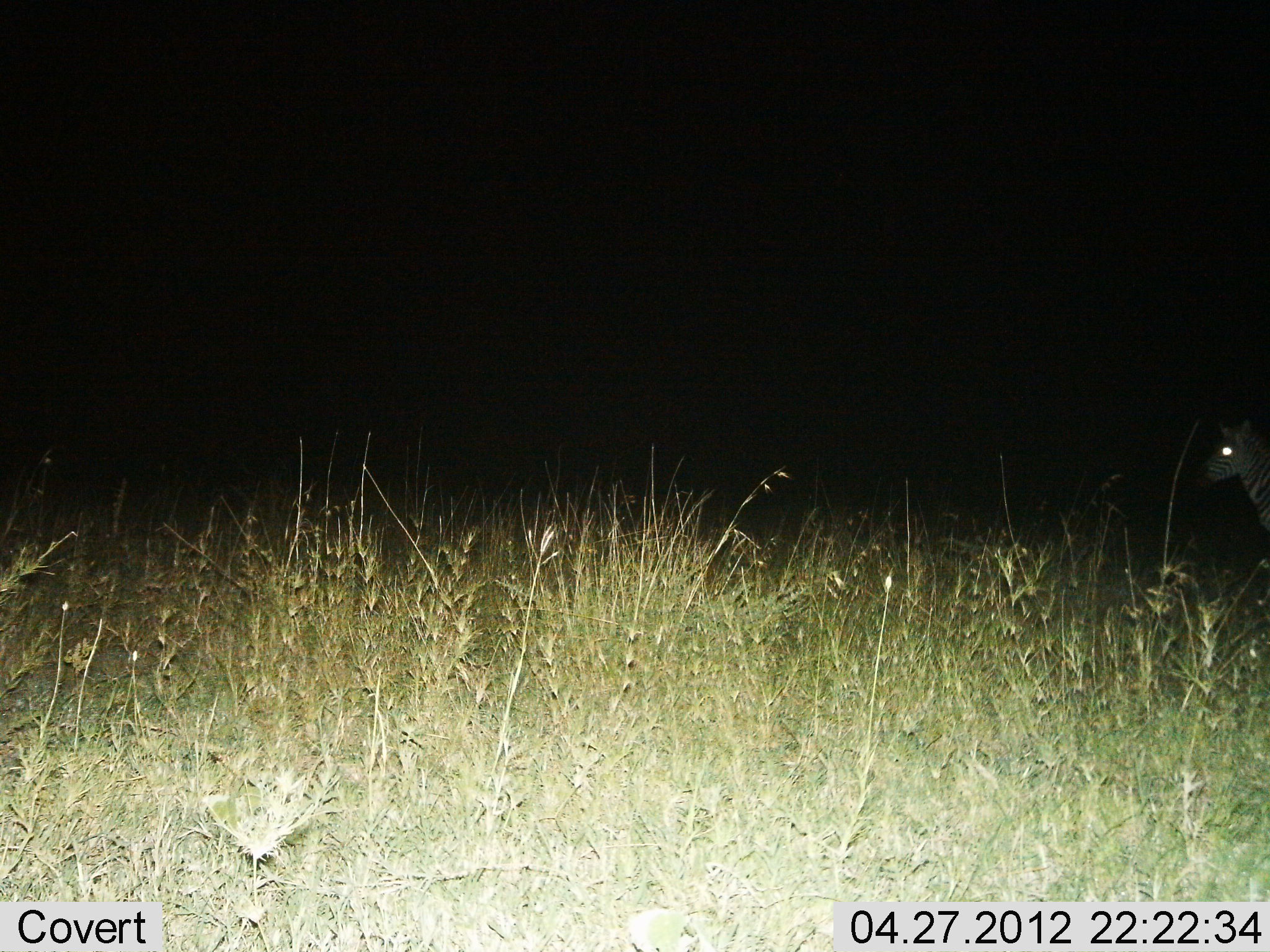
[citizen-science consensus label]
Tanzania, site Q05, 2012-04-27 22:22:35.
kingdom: Animalia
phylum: Chordata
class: Mammalia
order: Perissodactyla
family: Equidae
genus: Equus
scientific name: Equus quagga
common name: plains zebra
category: zebra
Zebra (plains zebra) (Equus quagga), count 1. Behavior (volunteer vote fractions): standing 76%, resting 0%, moving 24%, interacting 0%. Young present (vote fraction): 0%. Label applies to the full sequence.